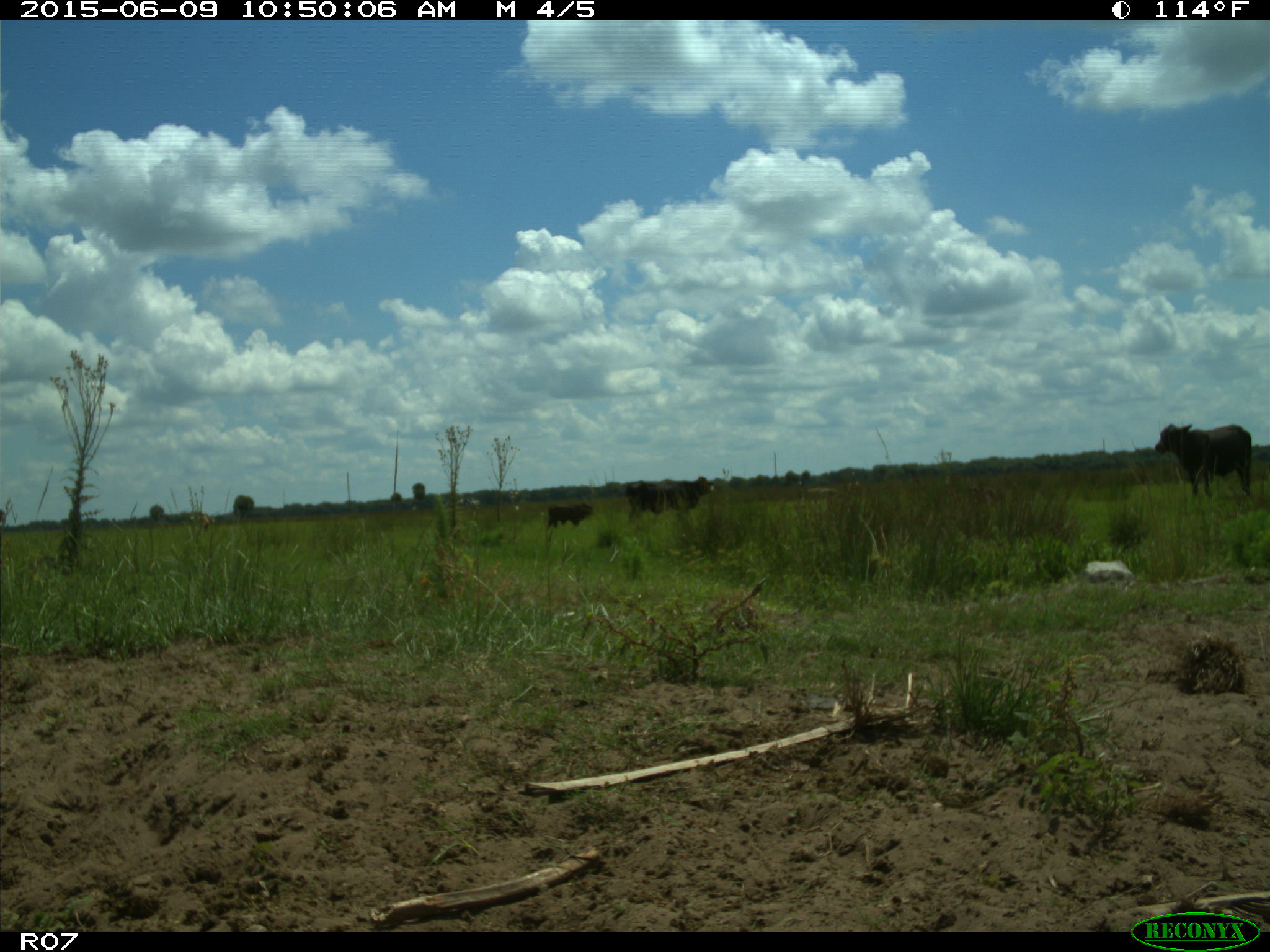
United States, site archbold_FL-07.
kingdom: Animalia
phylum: Chordata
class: Mammalia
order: Artiodactyla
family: Bovidae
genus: Bos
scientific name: Bos taurus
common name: domestic cow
Bos taurus (domestic cow).